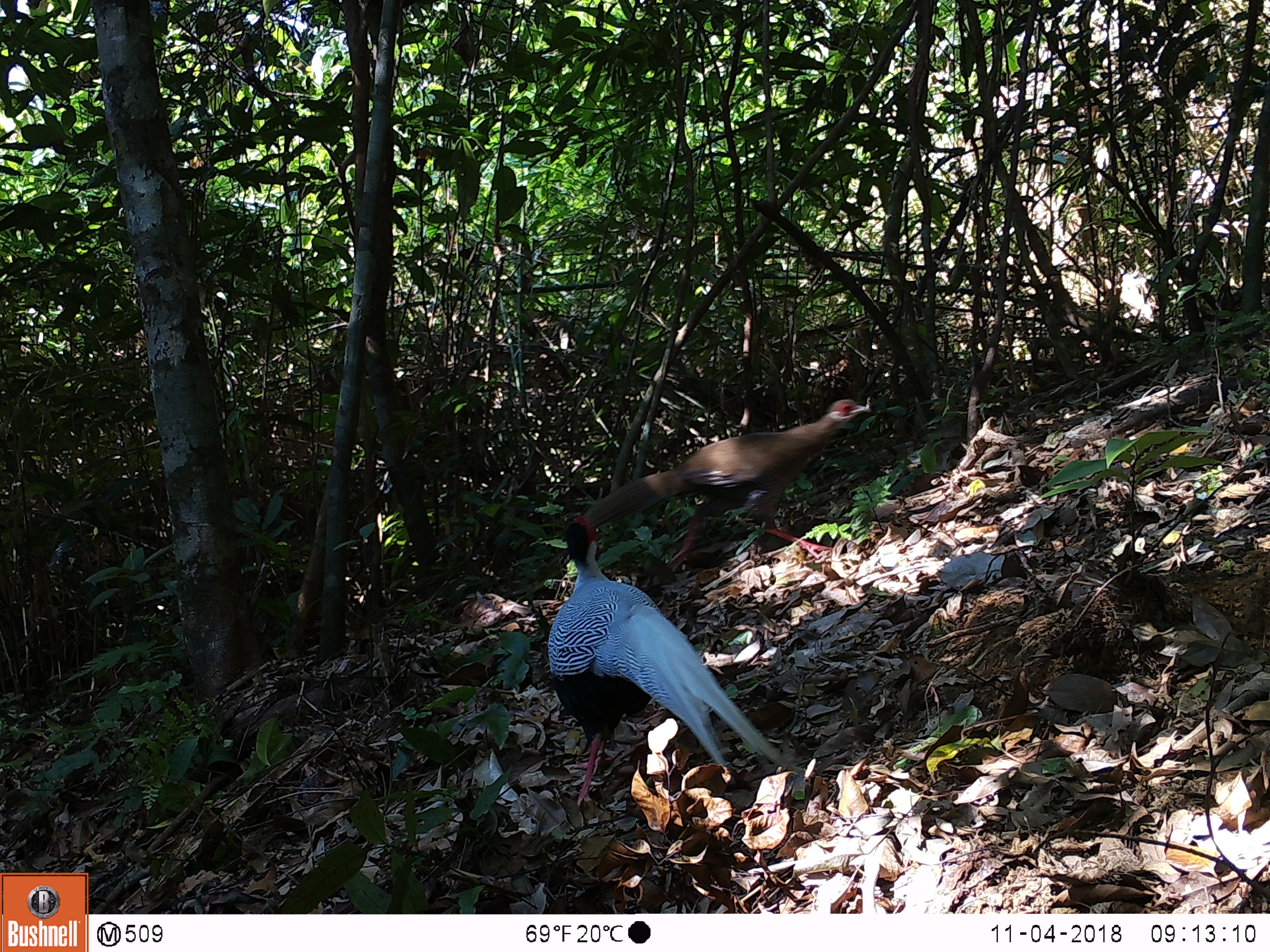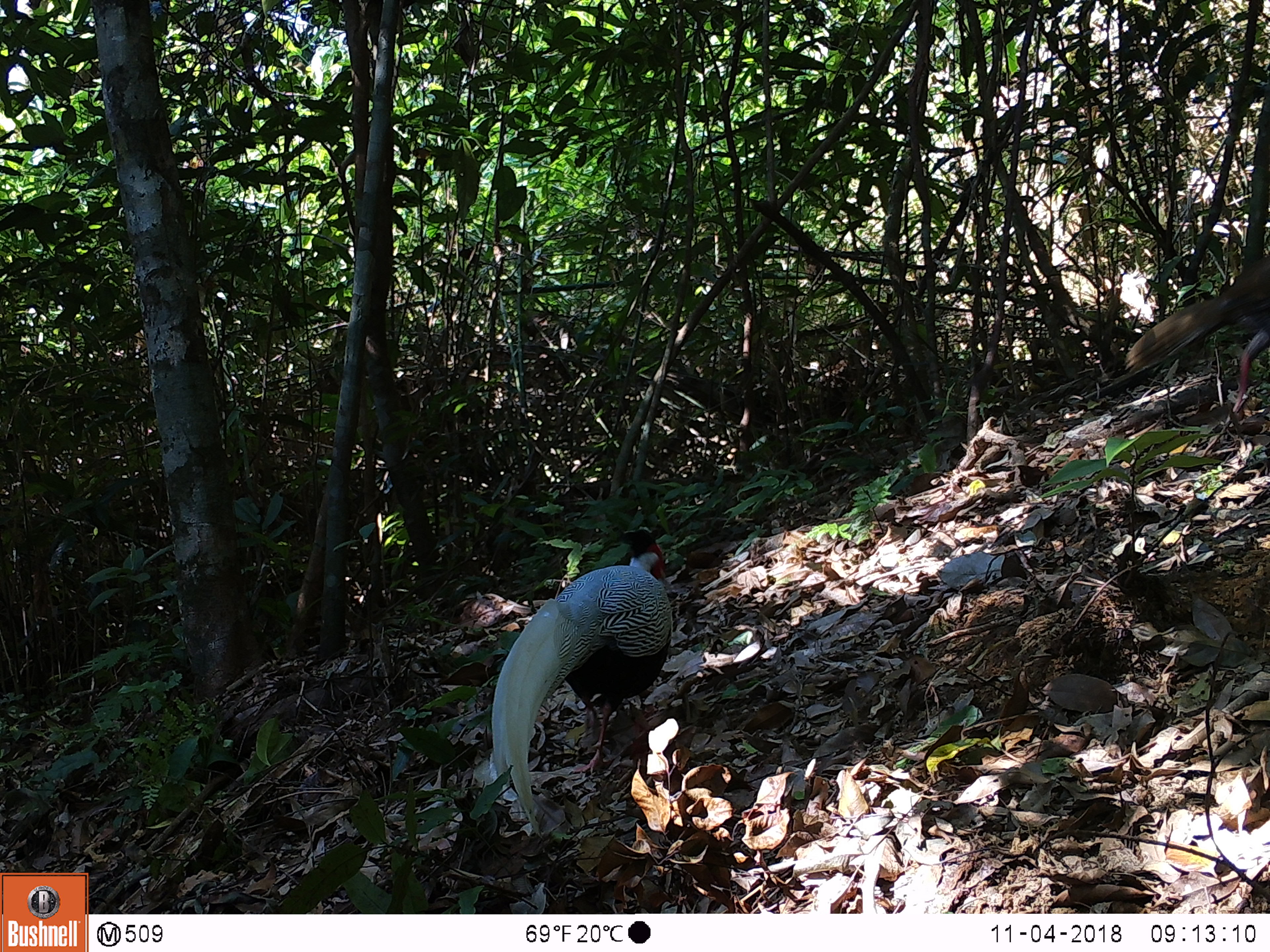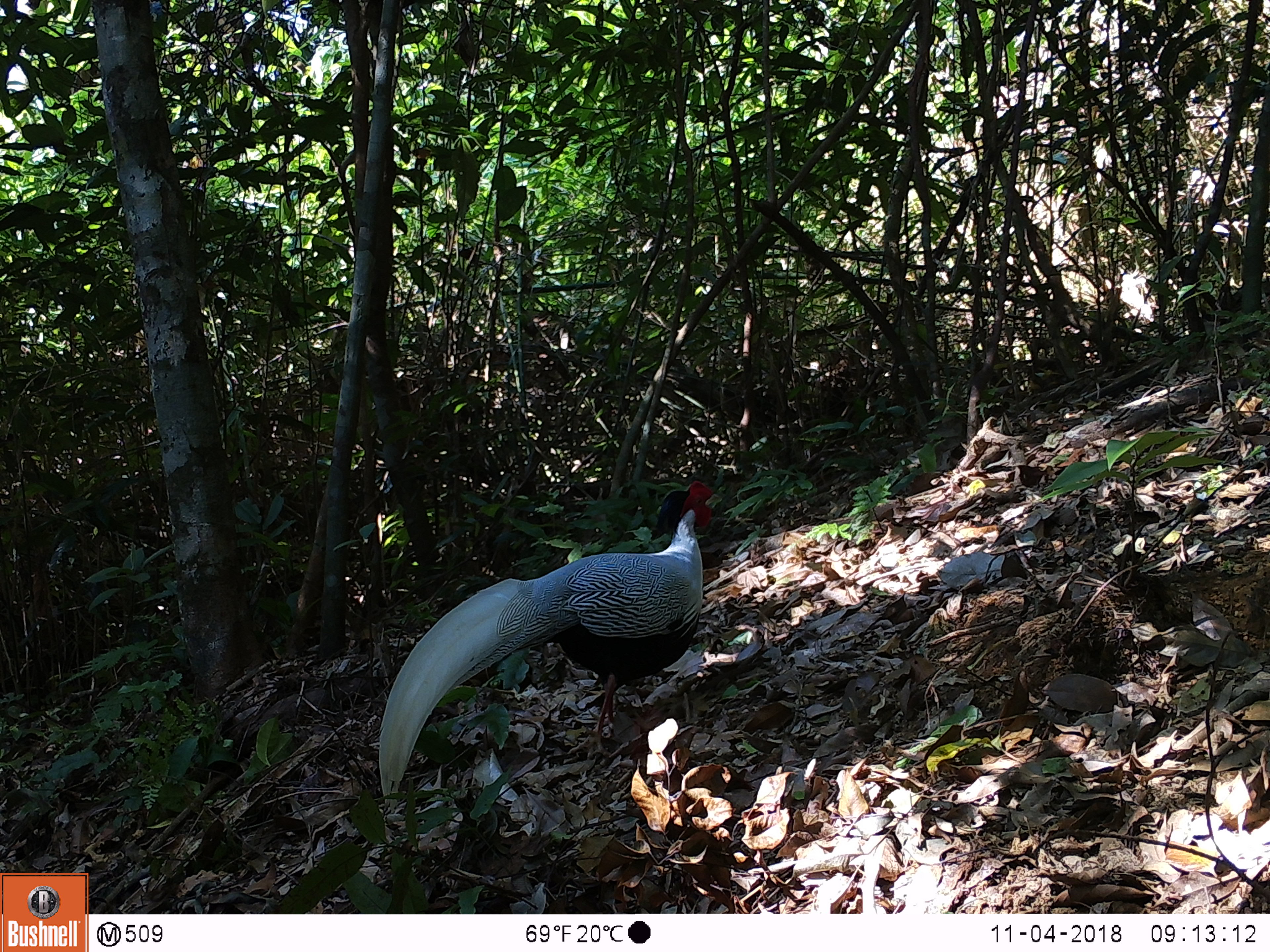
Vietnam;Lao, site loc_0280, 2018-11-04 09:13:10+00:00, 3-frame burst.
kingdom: Animalia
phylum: Chordata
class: Aves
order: Galliformes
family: Phasianidae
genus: Lophura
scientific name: Lophura nycthemera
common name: silver pheasant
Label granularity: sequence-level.